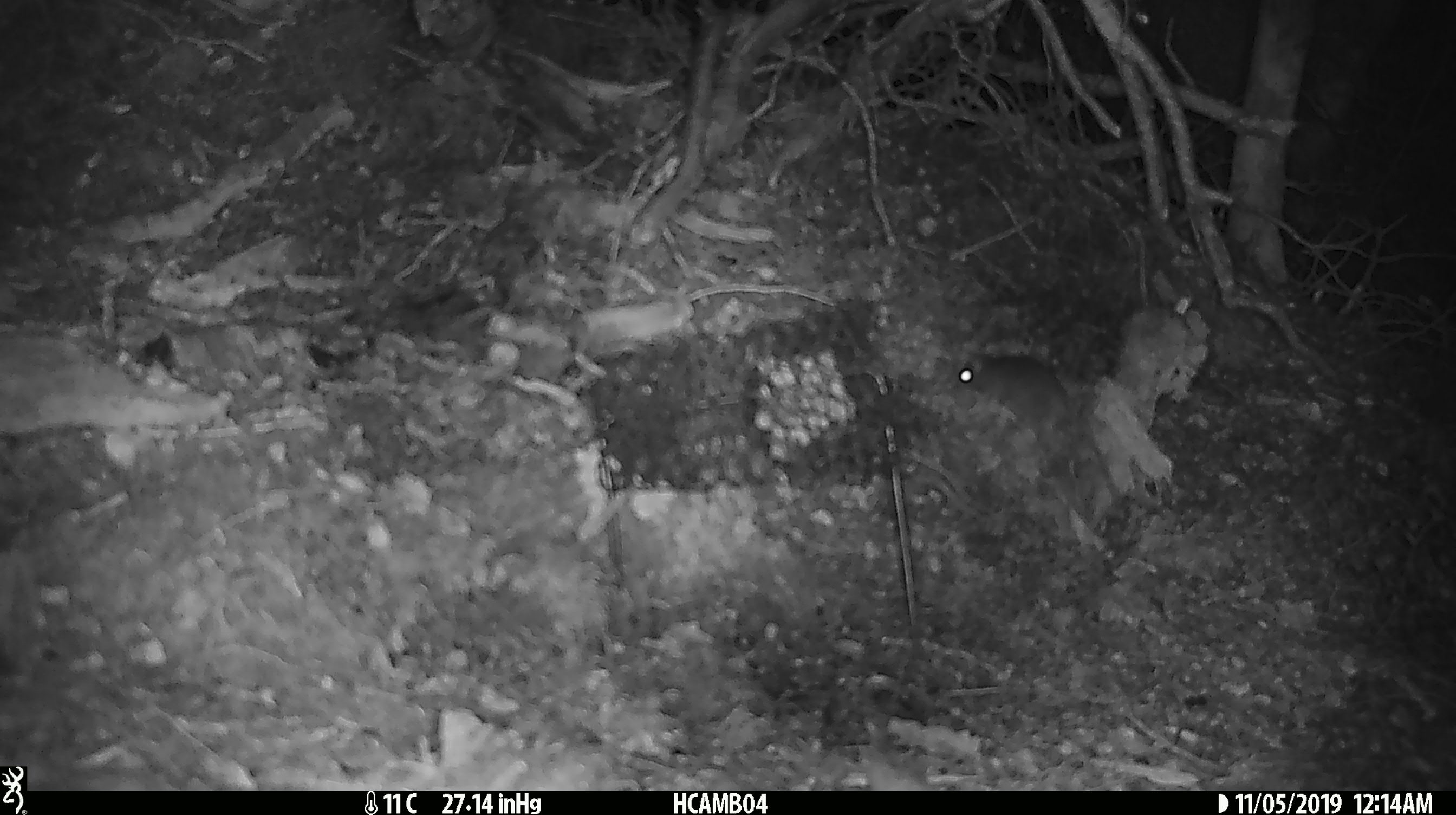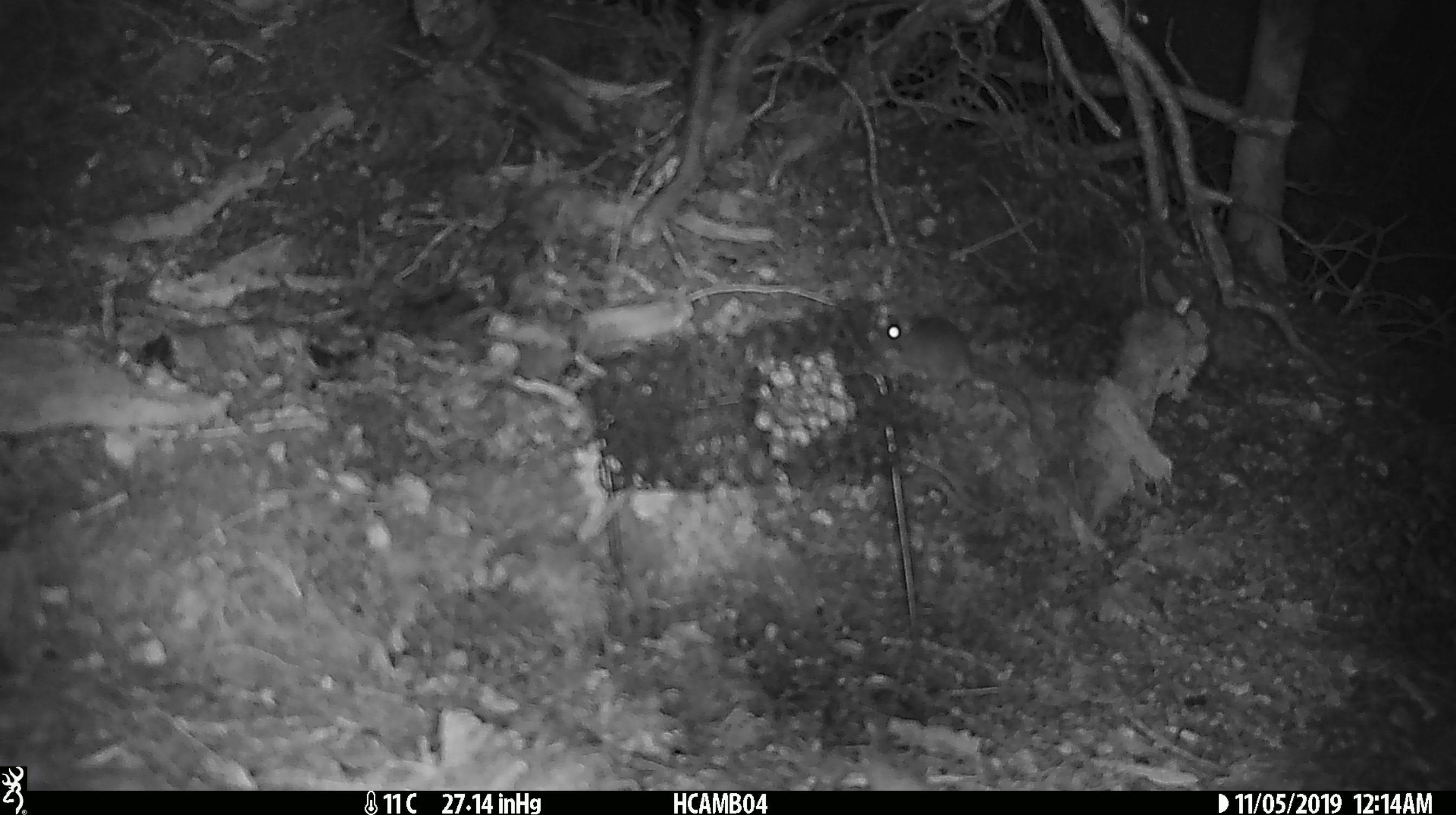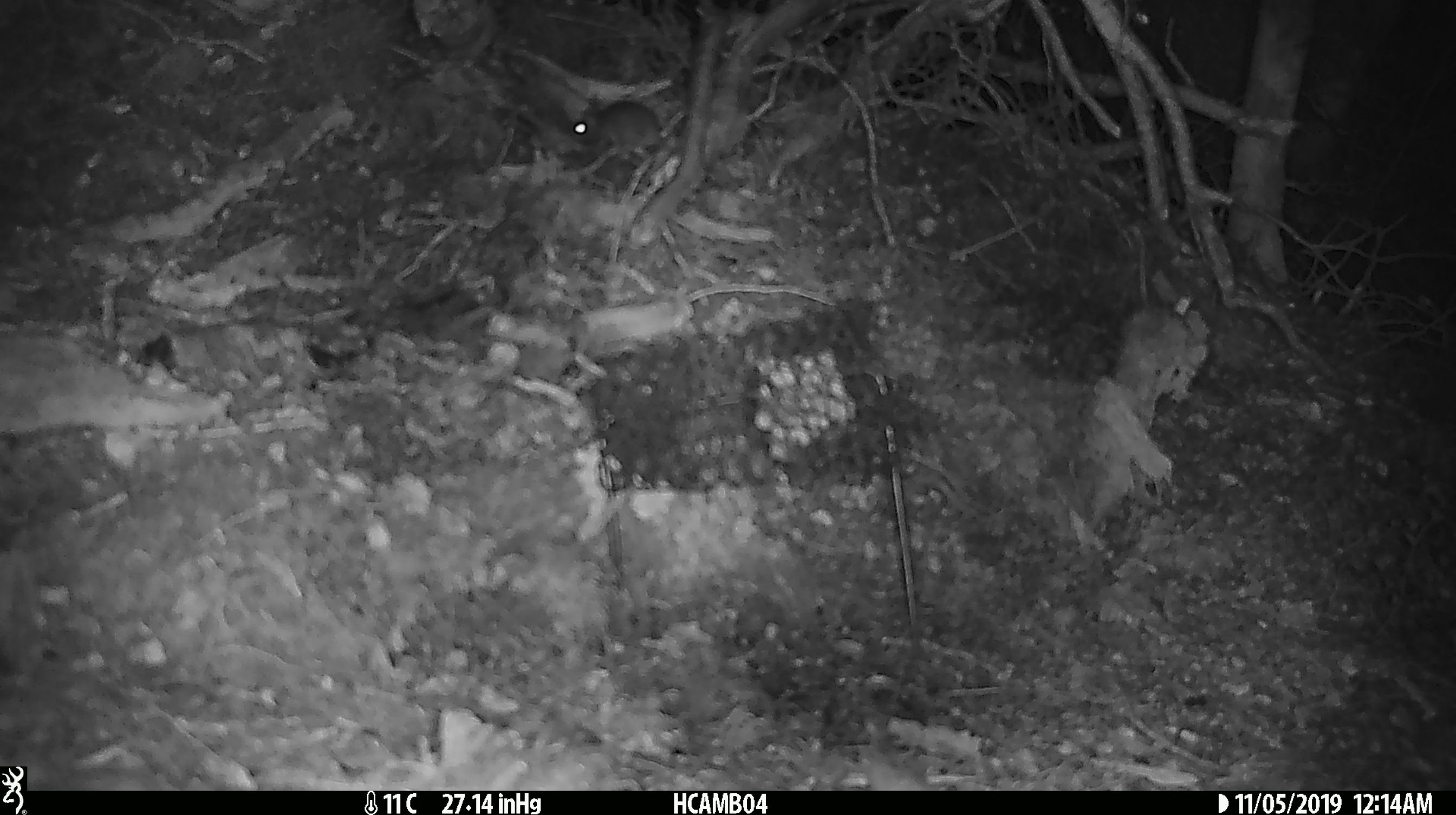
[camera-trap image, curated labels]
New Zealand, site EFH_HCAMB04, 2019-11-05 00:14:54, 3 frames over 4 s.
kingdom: Animalia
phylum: Chordata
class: Mammalia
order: Rodentia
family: Muridae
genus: Mus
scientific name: Mus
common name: mouse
Mouse (Mus).